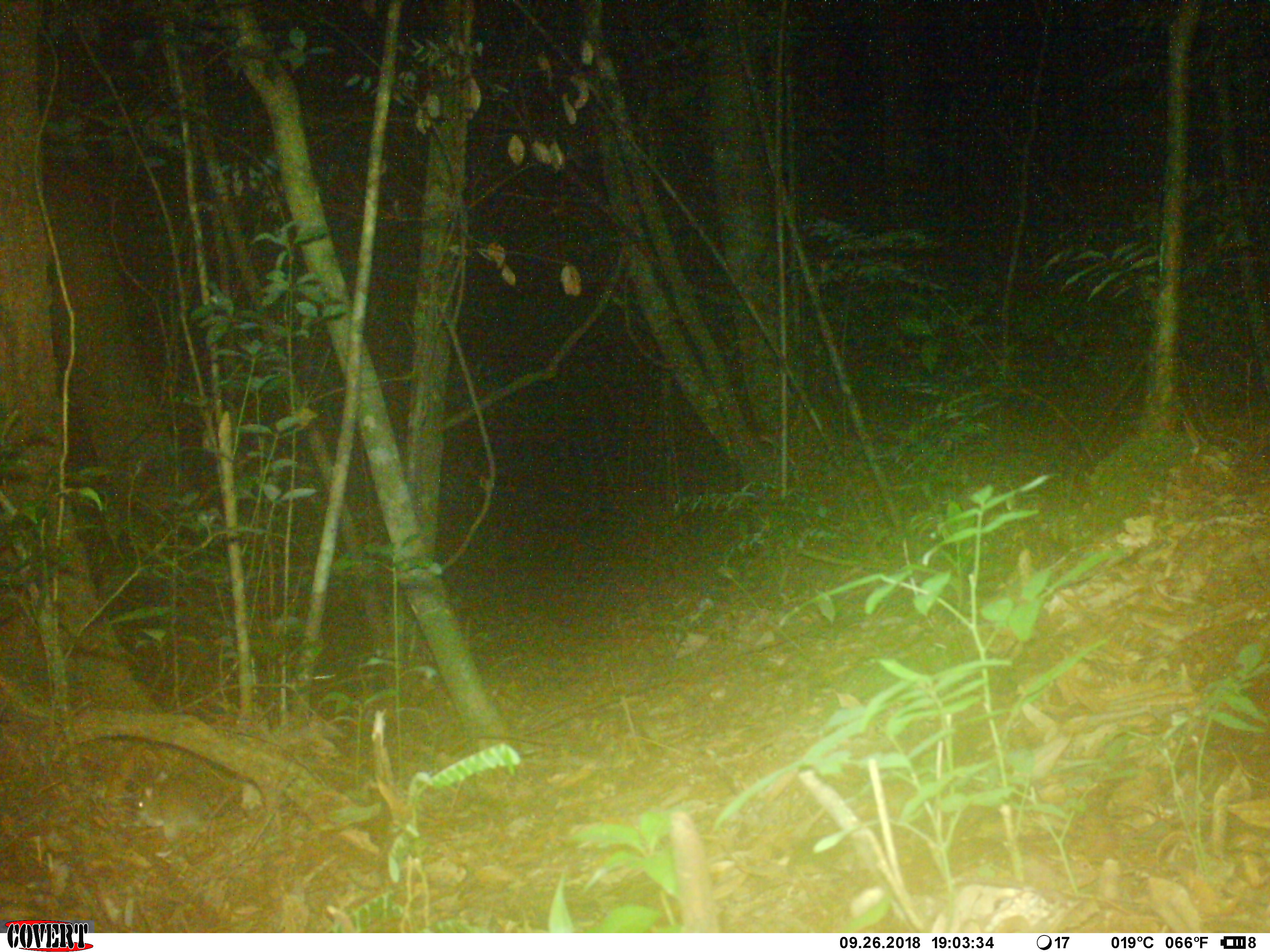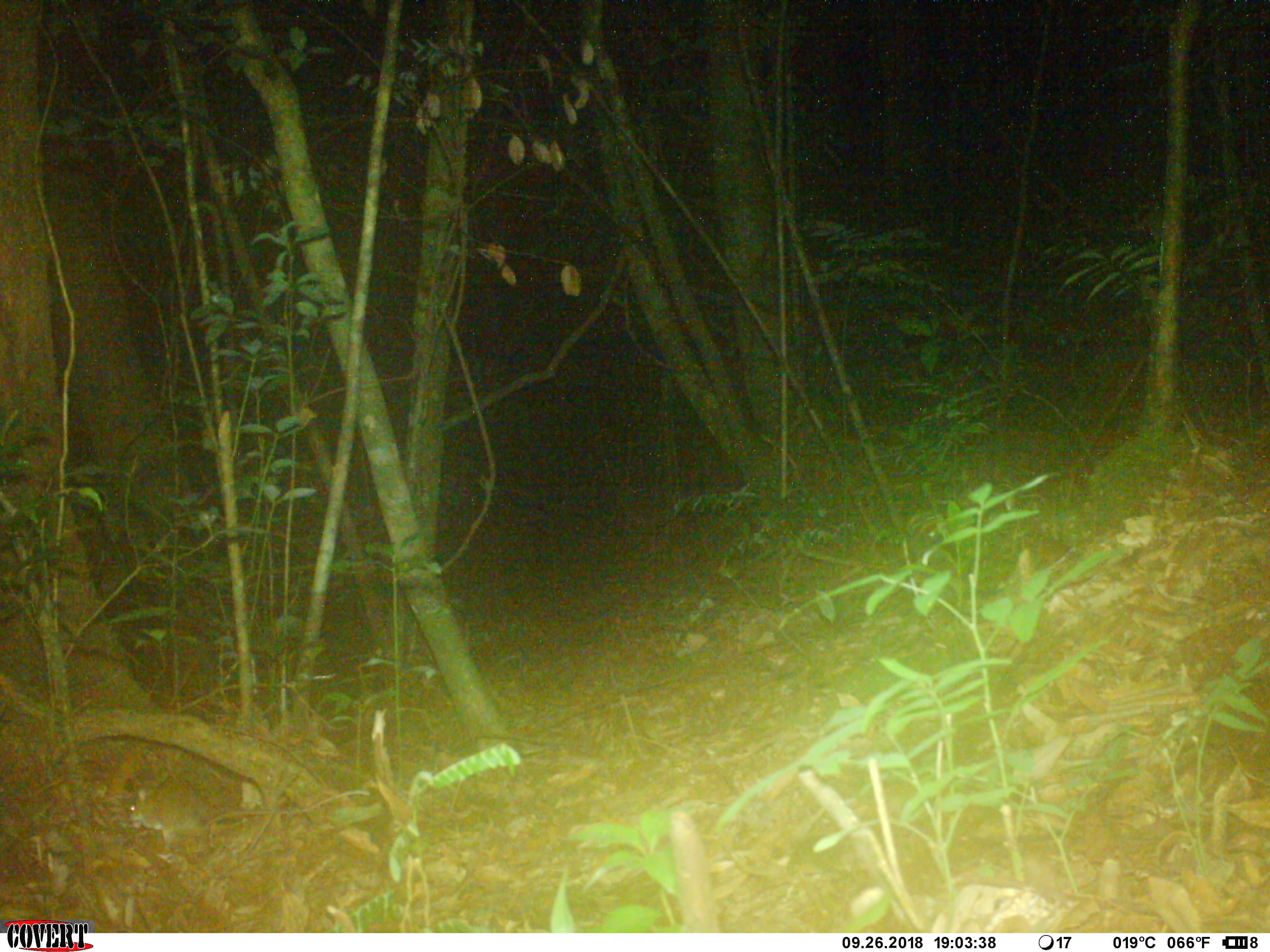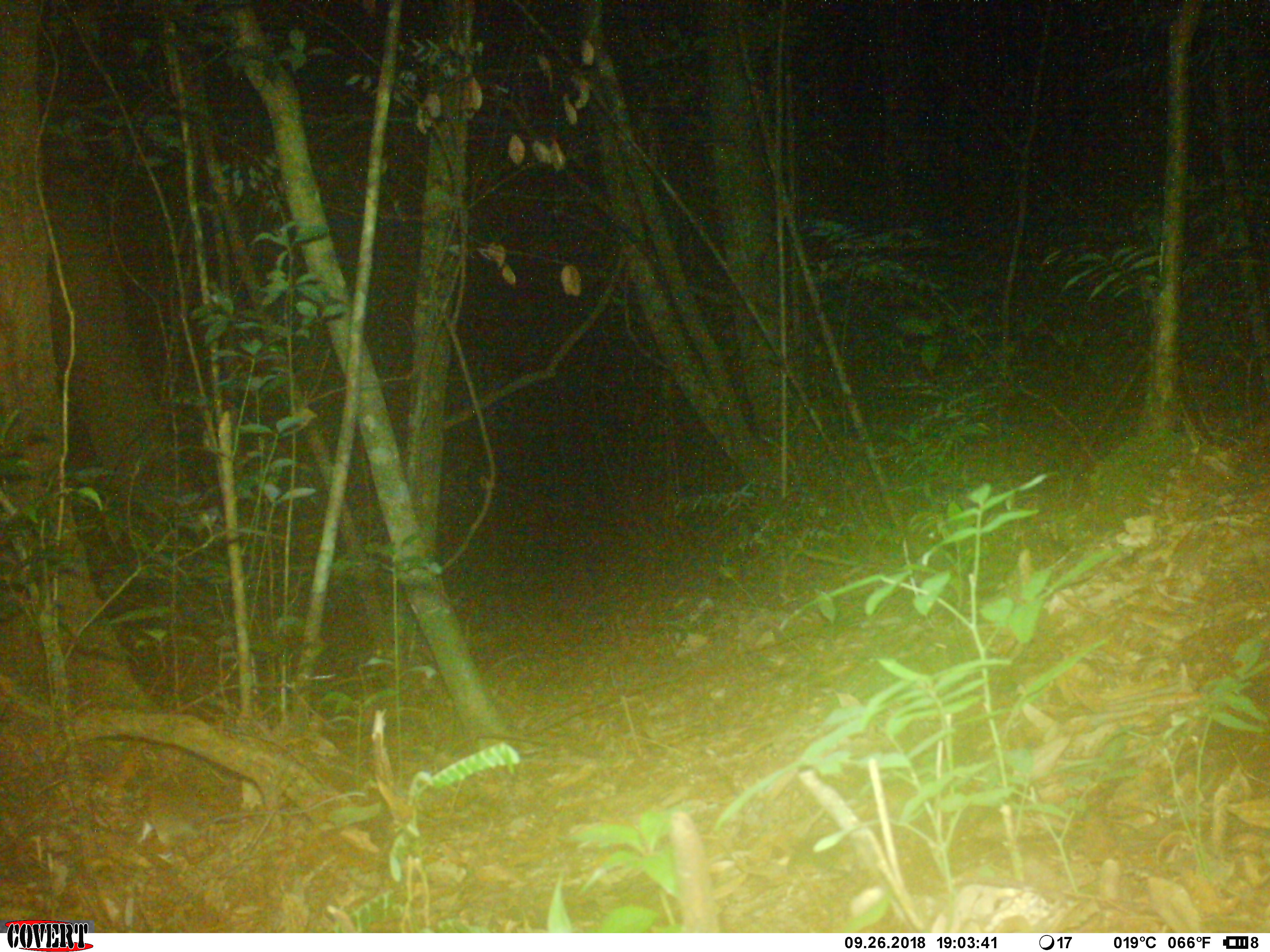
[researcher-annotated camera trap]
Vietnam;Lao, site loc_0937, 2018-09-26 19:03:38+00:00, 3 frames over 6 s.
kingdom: Animalia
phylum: Chordata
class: Mammalia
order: Rodentia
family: Muridae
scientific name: Muridae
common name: old-world mice and rats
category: unidentified murid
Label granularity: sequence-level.